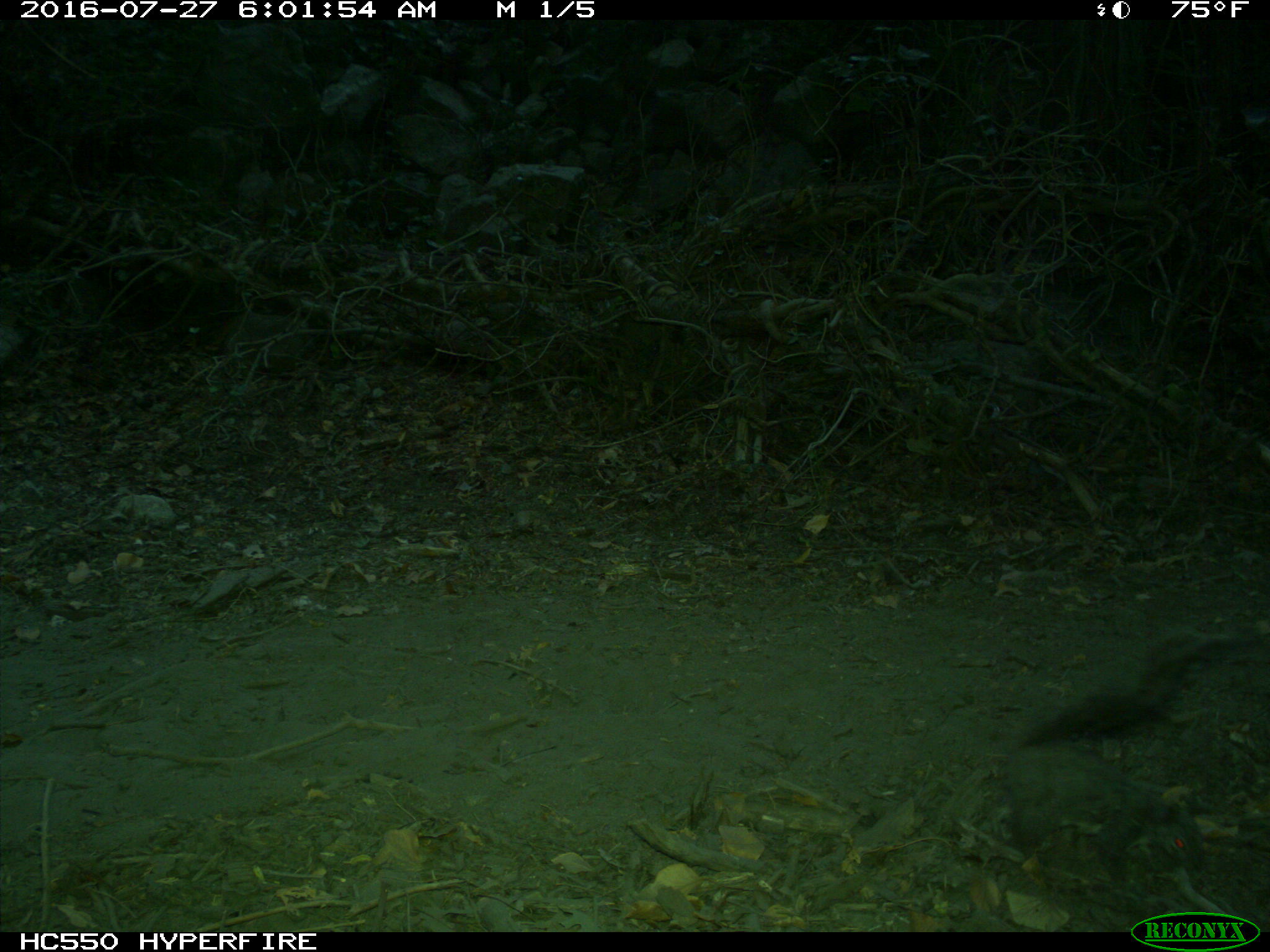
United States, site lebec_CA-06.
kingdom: Animalia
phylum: Chordata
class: Mammalia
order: Rodentia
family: Sciuridae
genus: Sciurus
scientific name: Sciurus carolinensis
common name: eastern gray squirrel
Sciurus carolinensis (eastern gray squirrel).